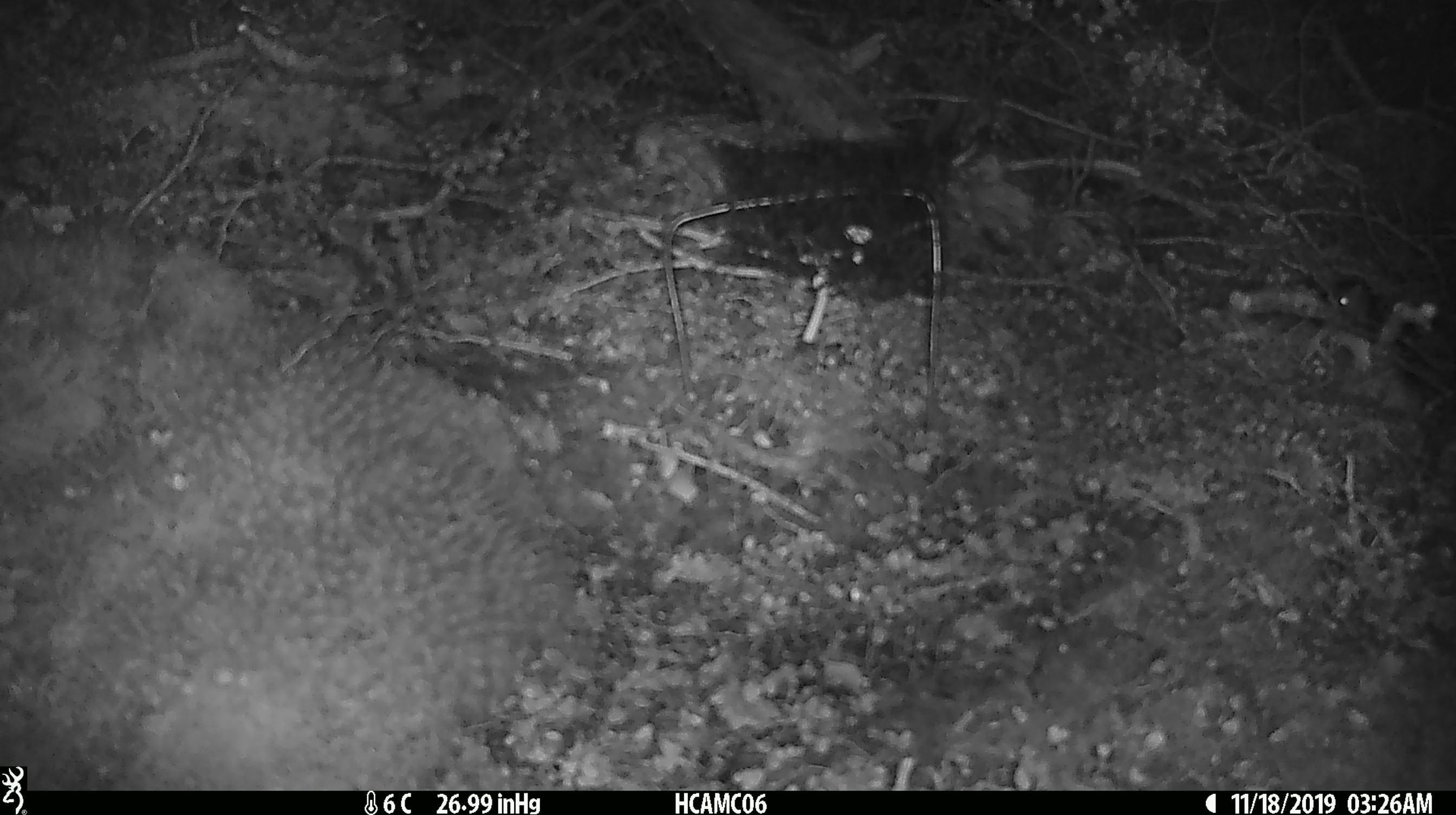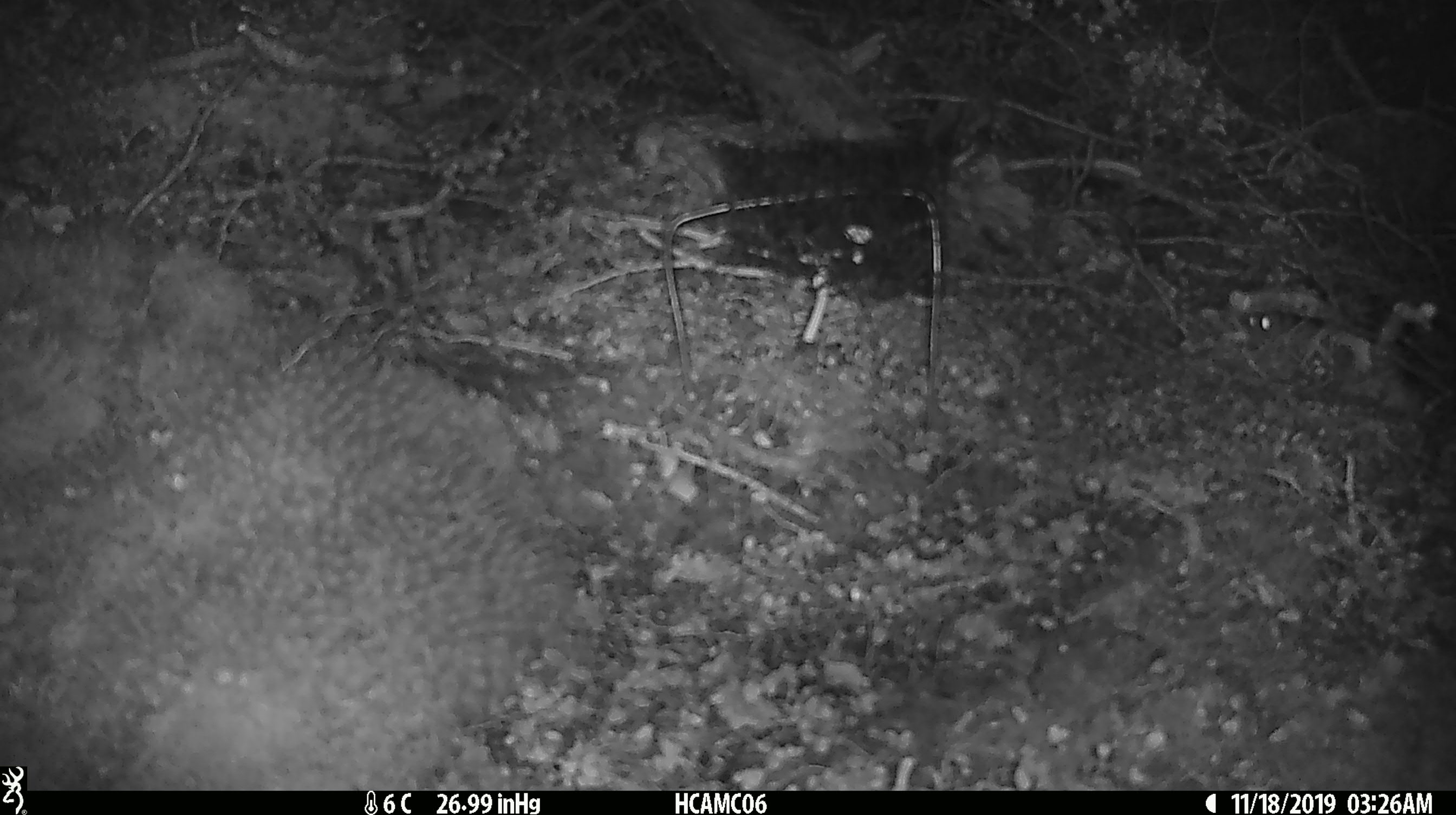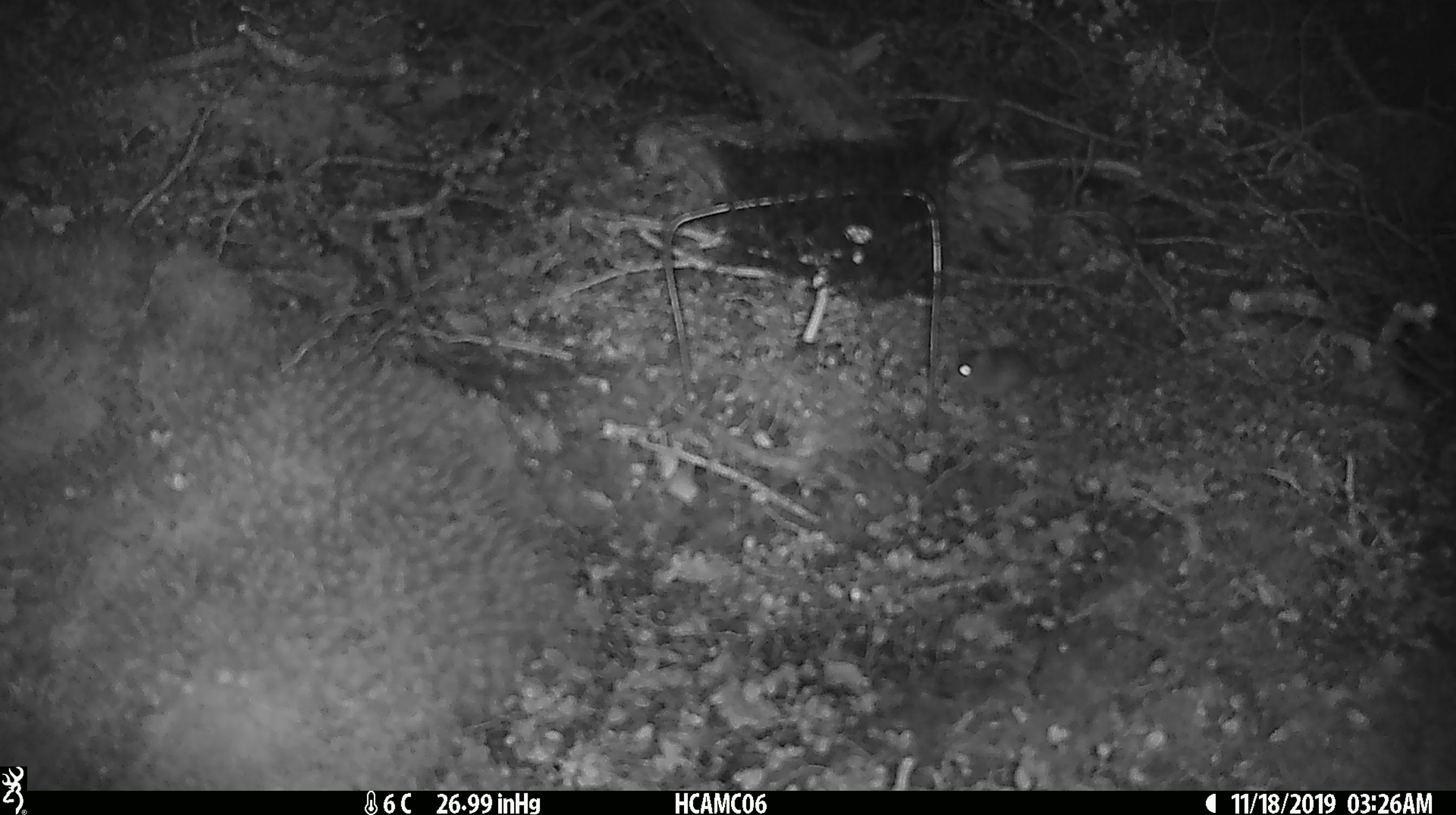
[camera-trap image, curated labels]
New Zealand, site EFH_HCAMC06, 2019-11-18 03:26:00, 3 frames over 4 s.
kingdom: Animalia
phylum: Chordata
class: Mammalia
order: Rodentia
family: Muridae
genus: Mus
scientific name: Mus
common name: mouse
Mouse (Mus).